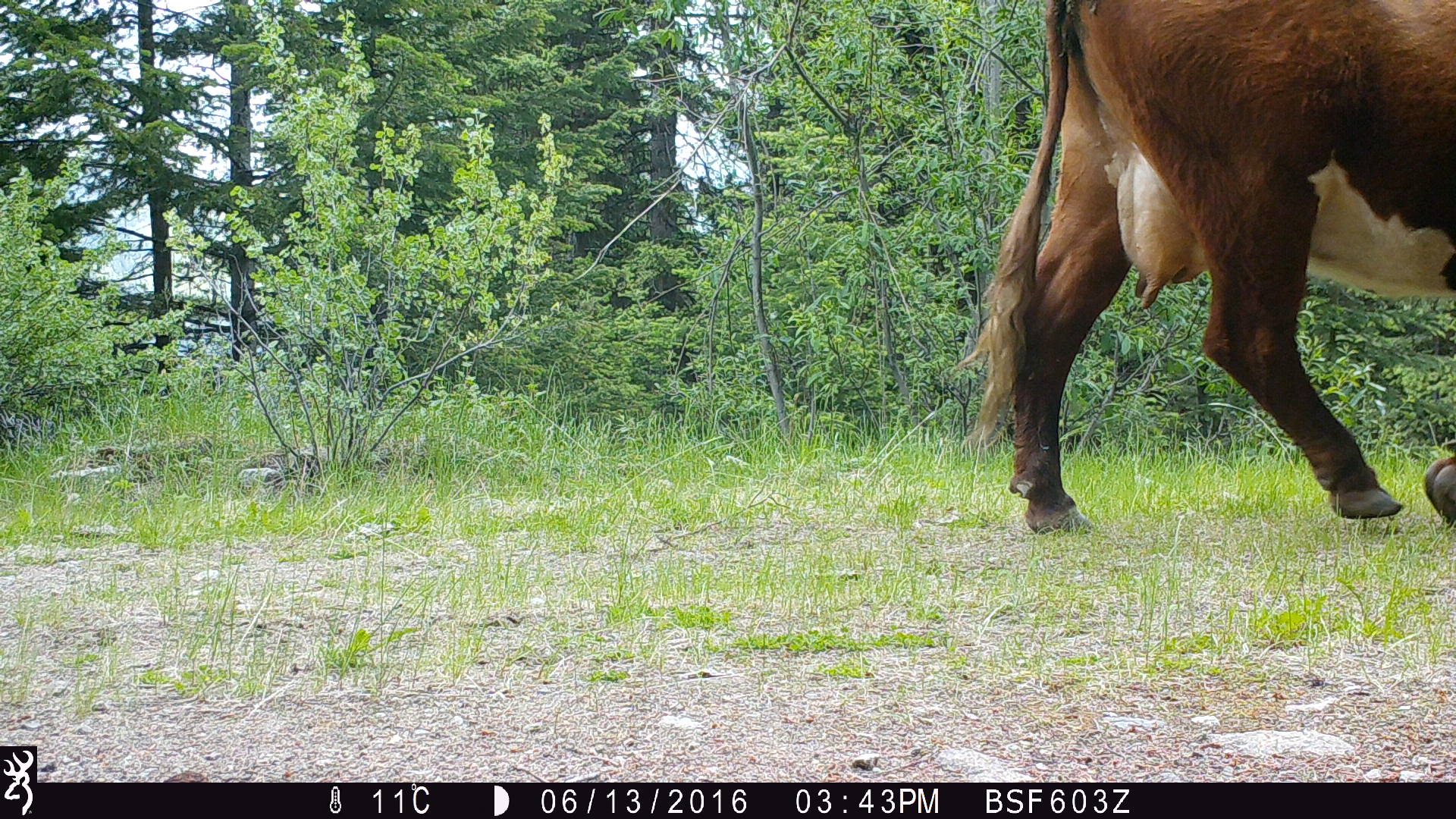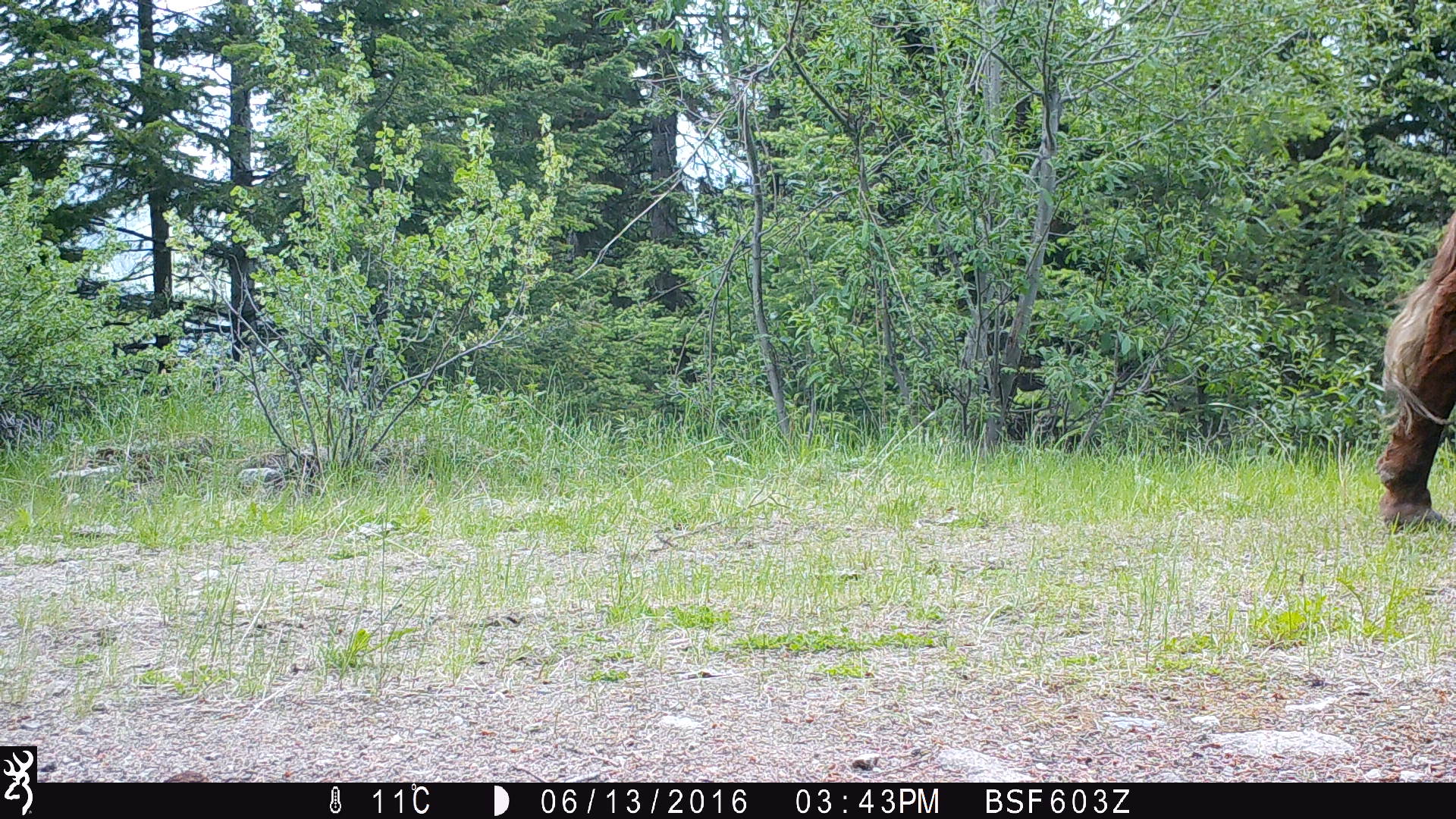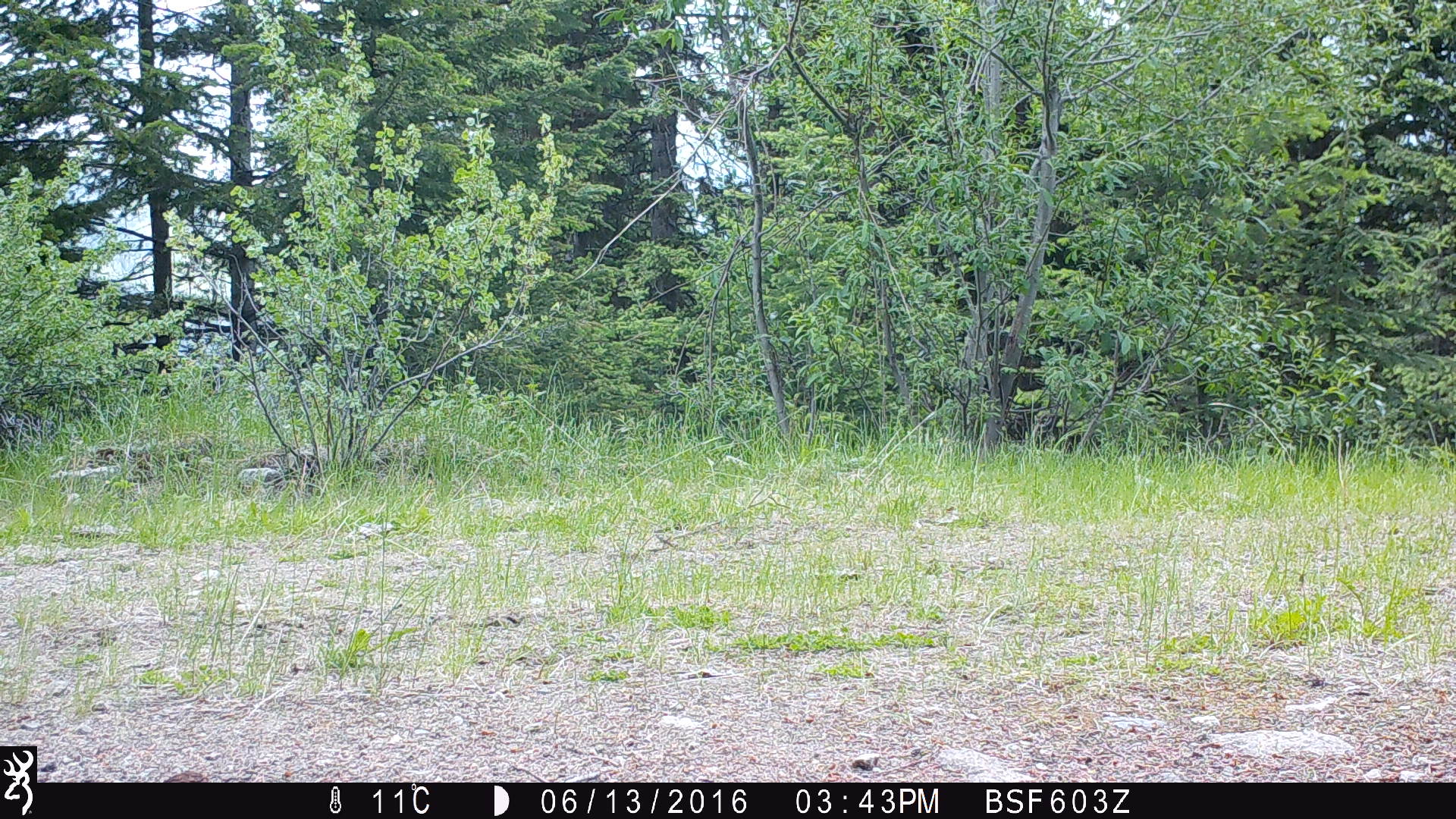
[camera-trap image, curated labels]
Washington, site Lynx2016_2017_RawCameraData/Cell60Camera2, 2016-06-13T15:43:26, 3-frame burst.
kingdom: Animalia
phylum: Chordata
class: Mammalia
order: Artiodactyla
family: Bovidae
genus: Bos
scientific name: Bos taurus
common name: domestic cattle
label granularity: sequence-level